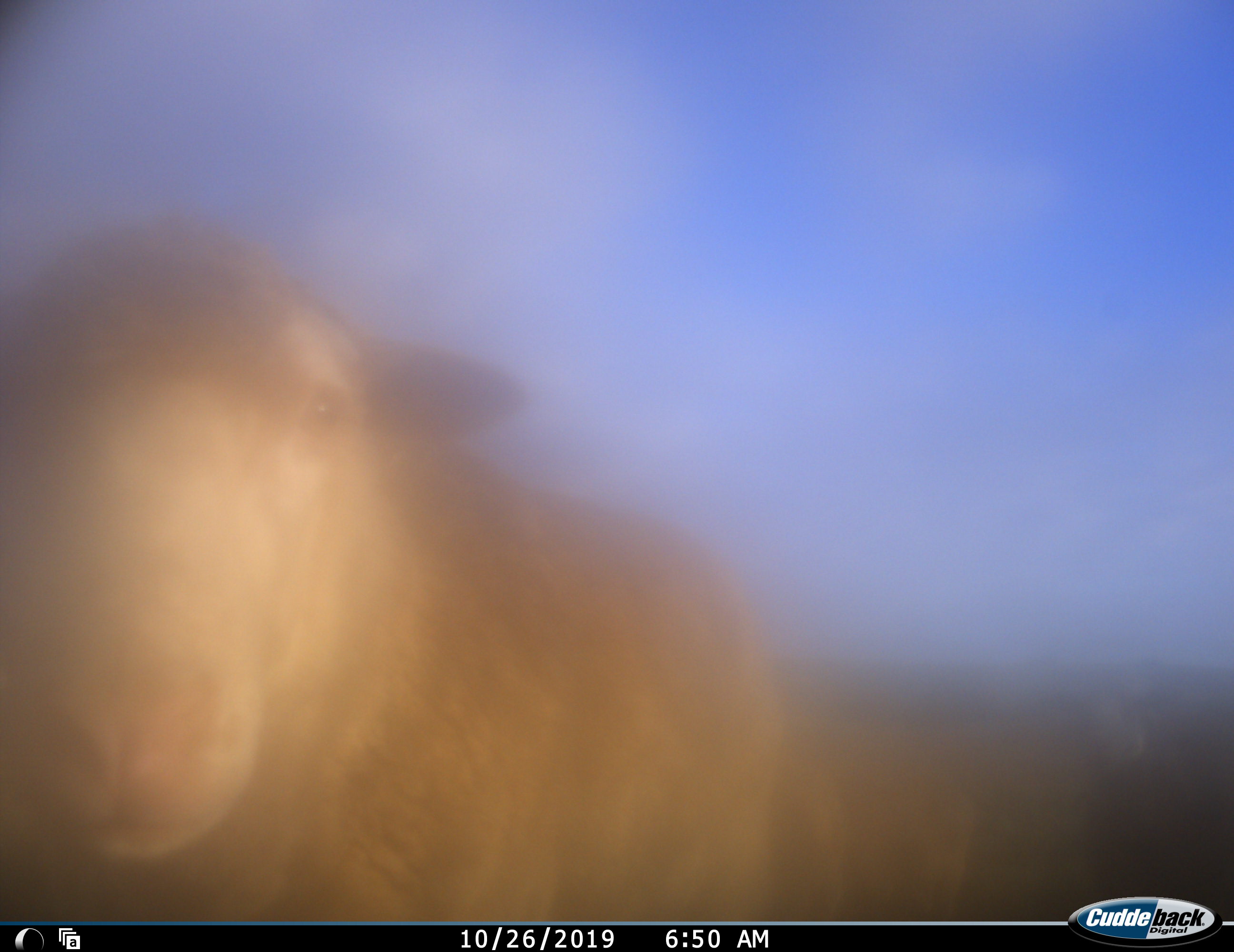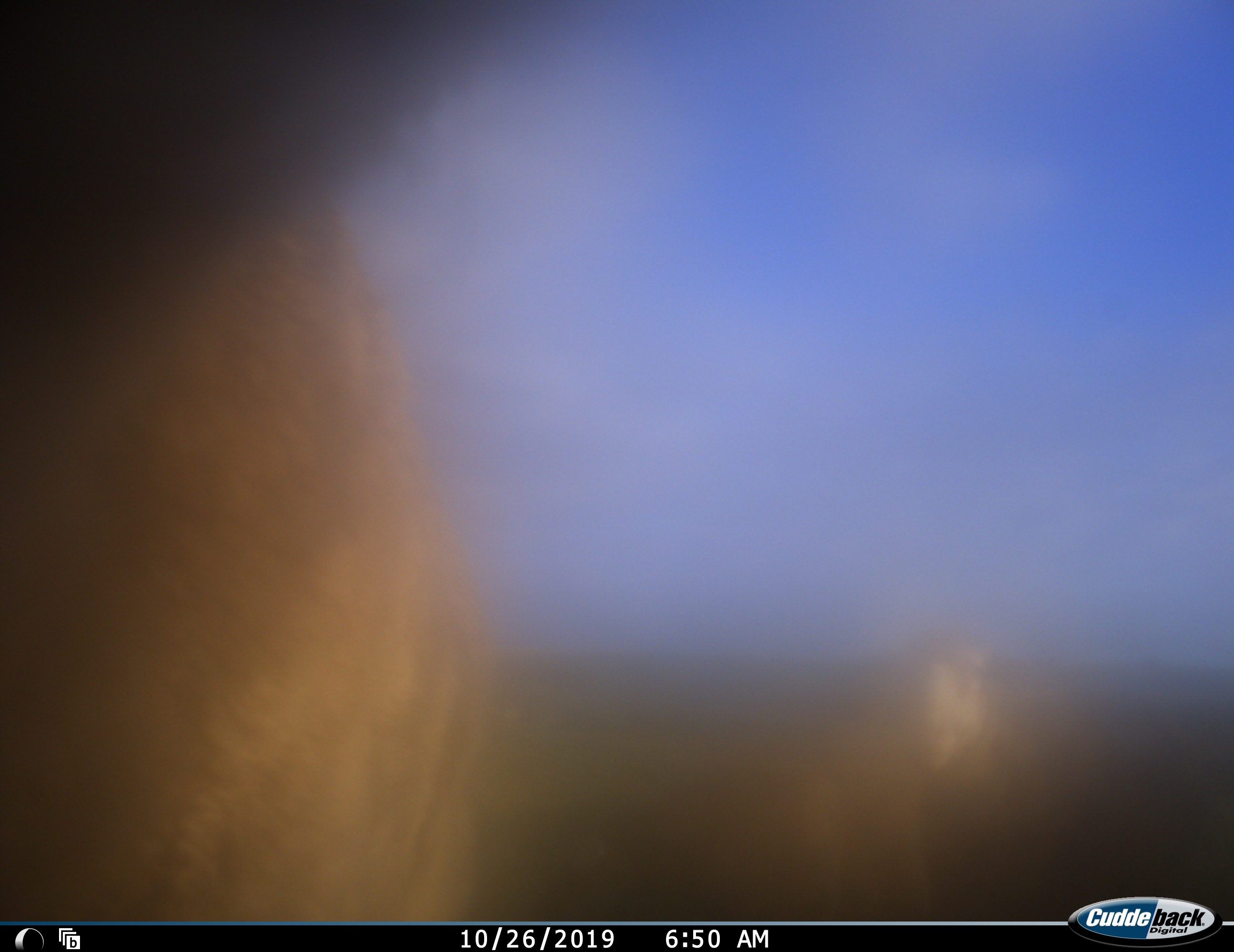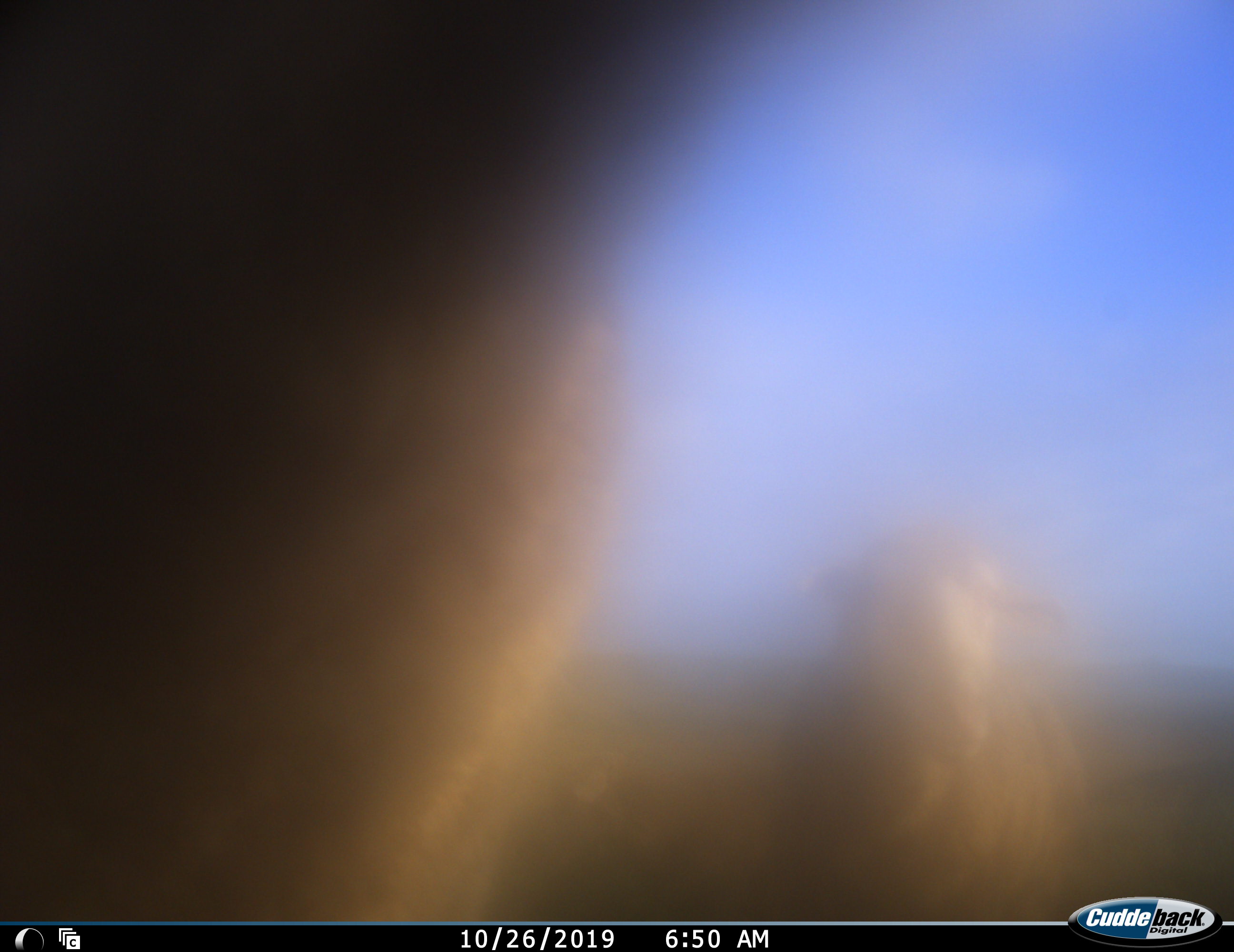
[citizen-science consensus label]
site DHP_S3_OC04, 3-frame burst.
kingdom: Animalia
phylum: Chordata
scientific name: Vertebrata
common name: domestic animal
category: domesticanimal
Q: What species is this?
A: Domesticanimal (domestic animal) (Vertebrata).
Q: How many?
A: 2.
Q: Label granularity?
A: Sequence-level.